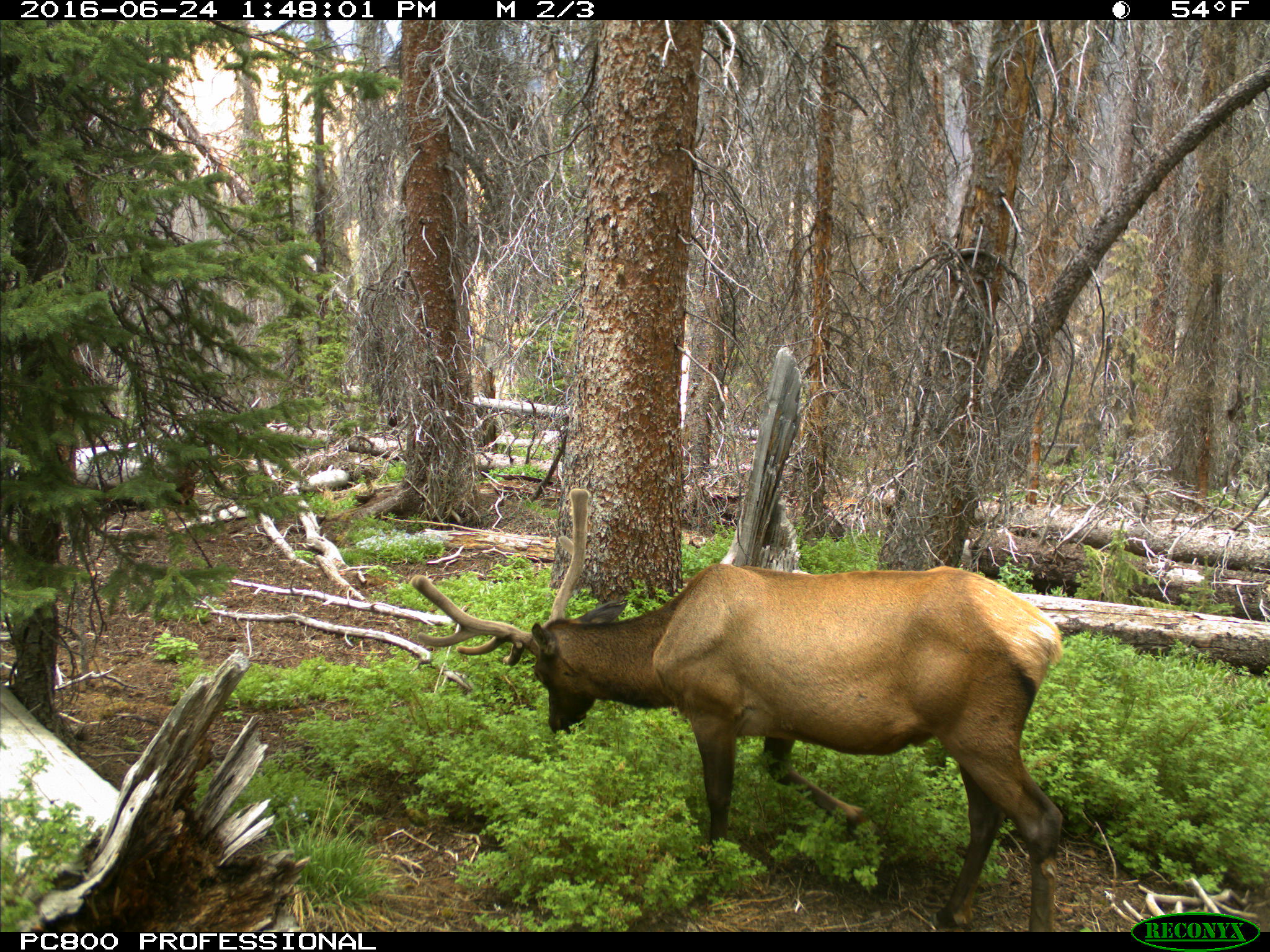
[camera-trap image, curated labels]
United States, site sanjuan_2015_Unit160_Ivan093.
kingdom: Animalia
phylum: Chordata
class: Mammalia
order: Artiodactyla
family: Cervidae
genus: Cervus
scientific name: Cervus elaphus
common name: red deer